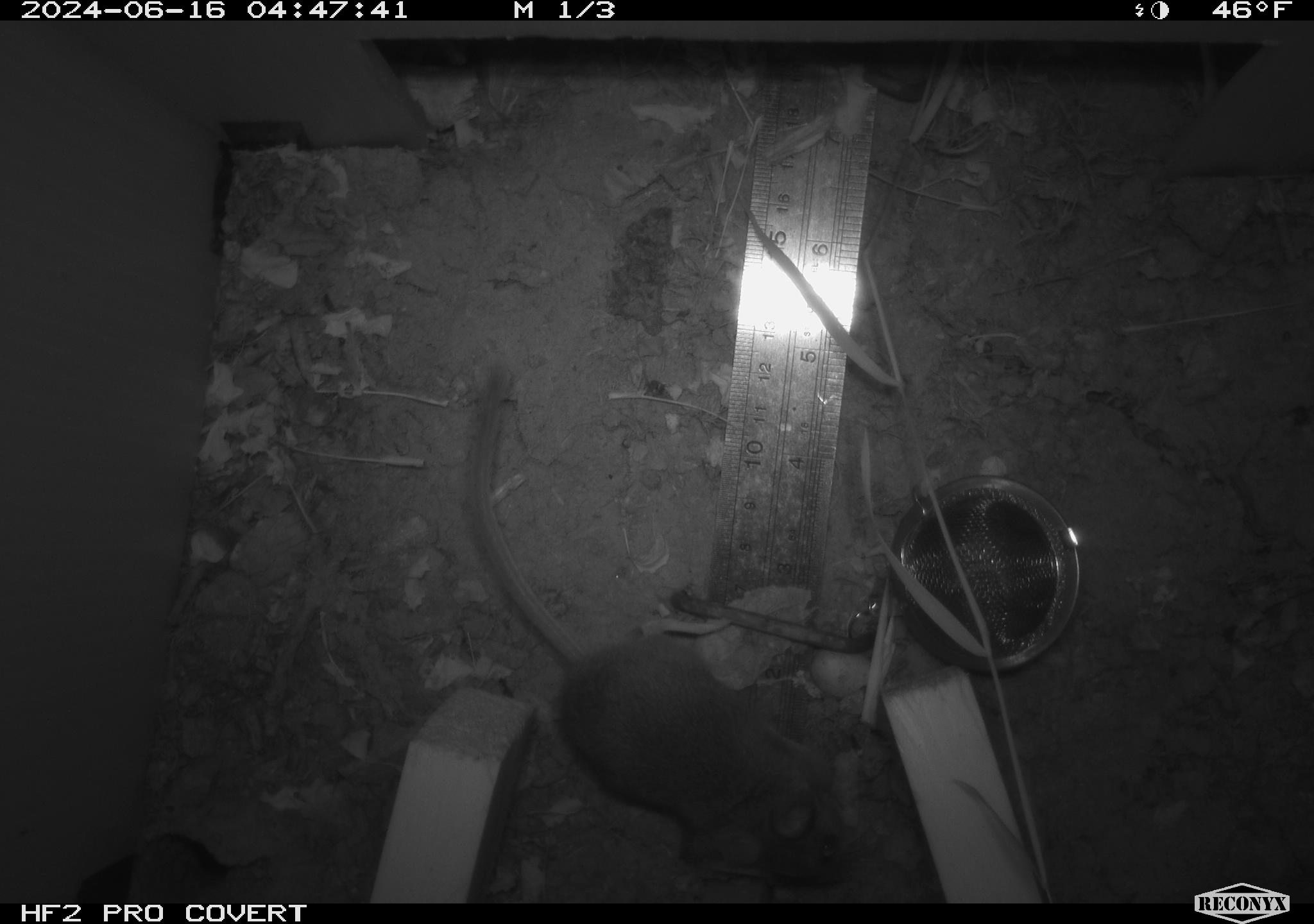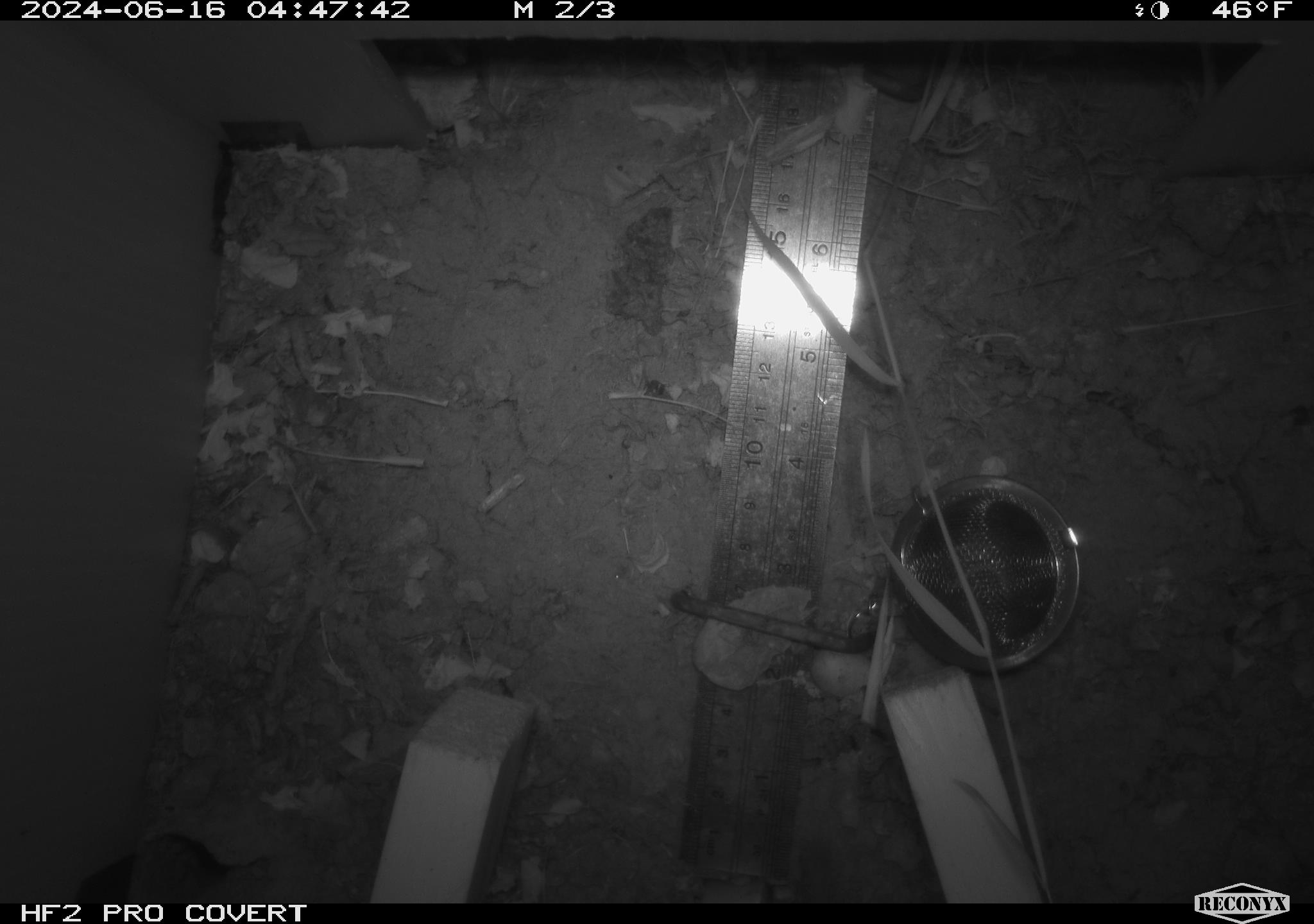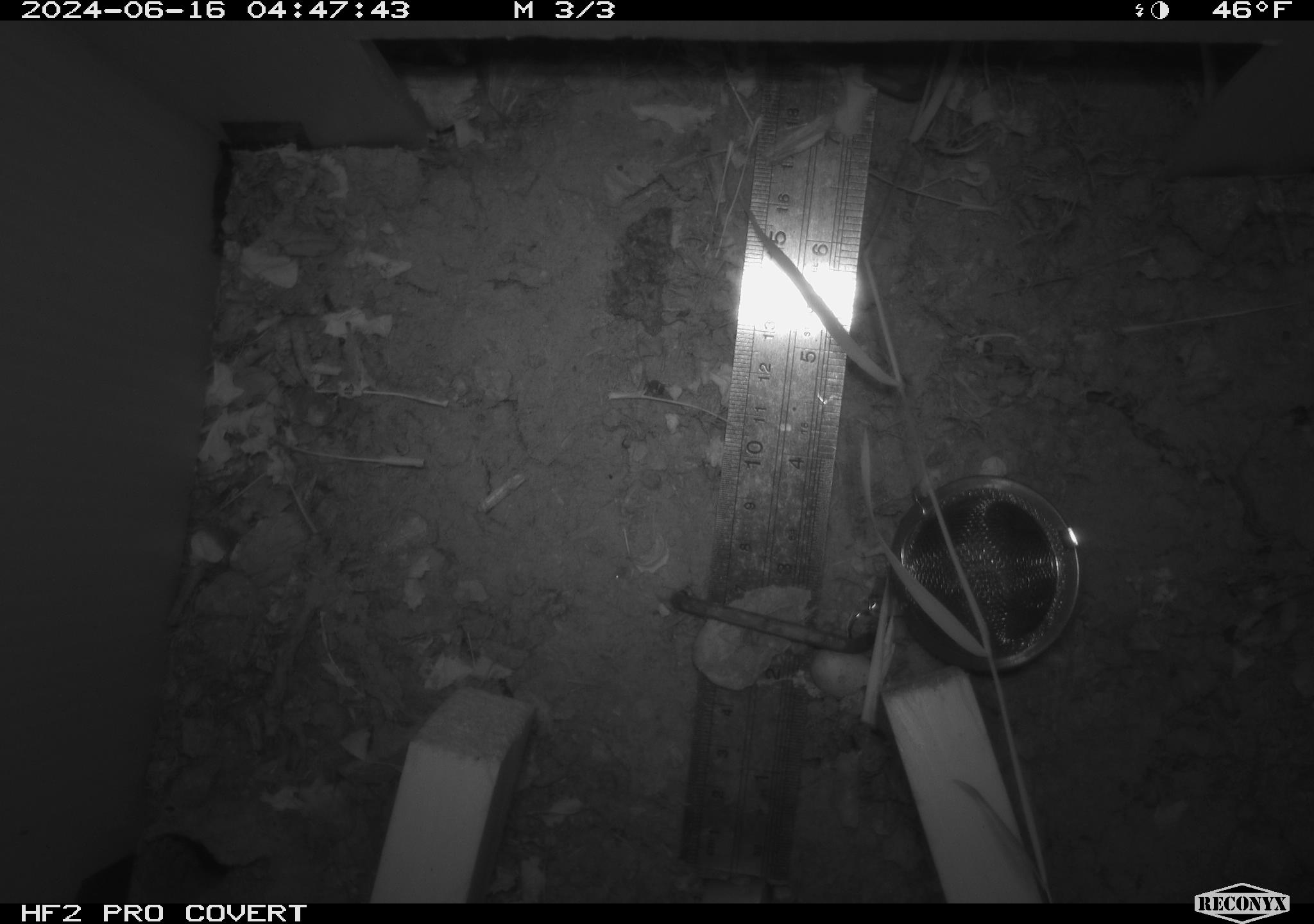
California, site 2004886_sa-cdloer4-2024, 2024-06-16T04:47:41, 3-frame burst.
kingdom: Animalia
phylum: Chordata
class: Mammalia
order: Rodentia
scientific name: Rodentia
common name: rodent